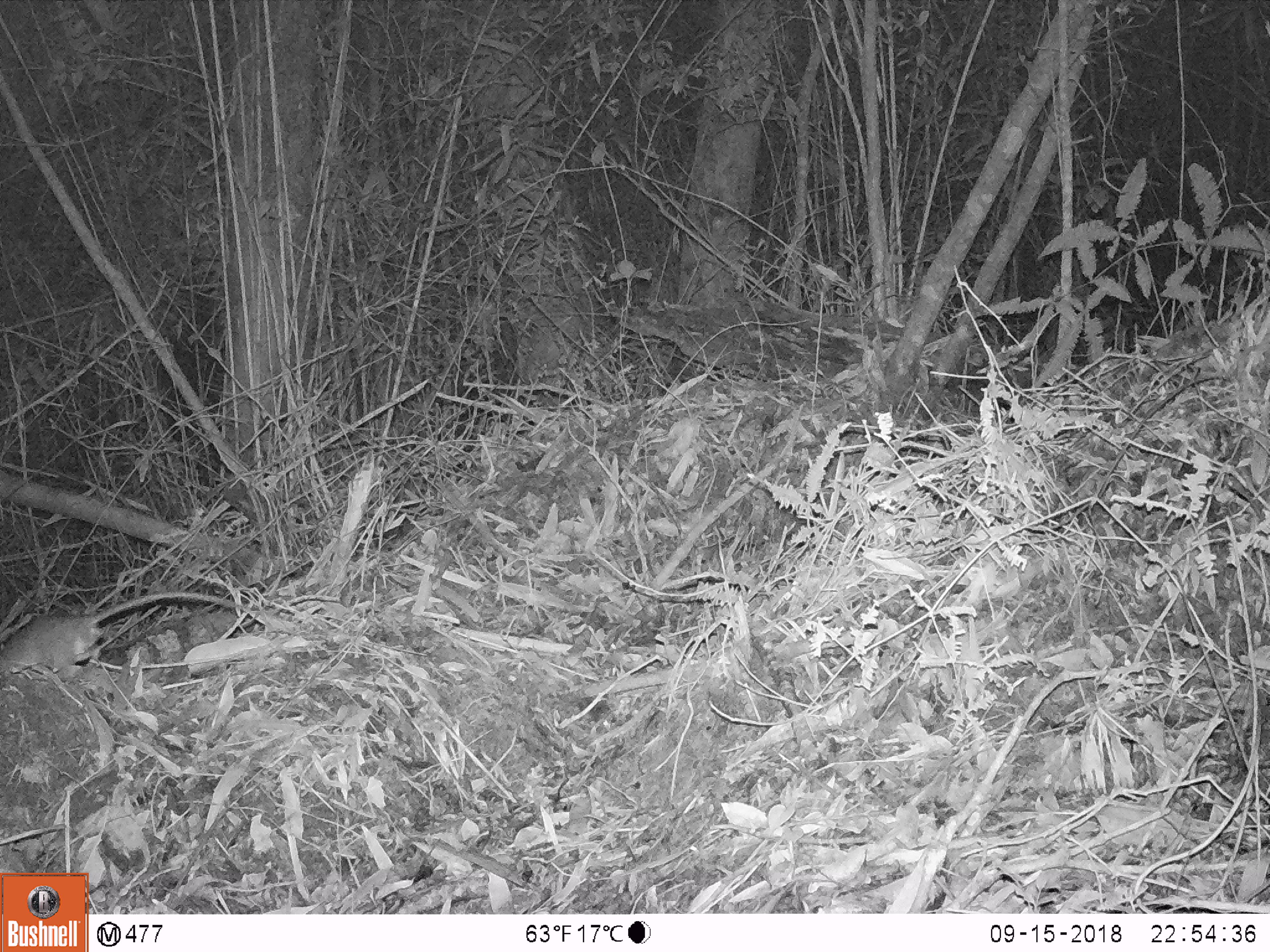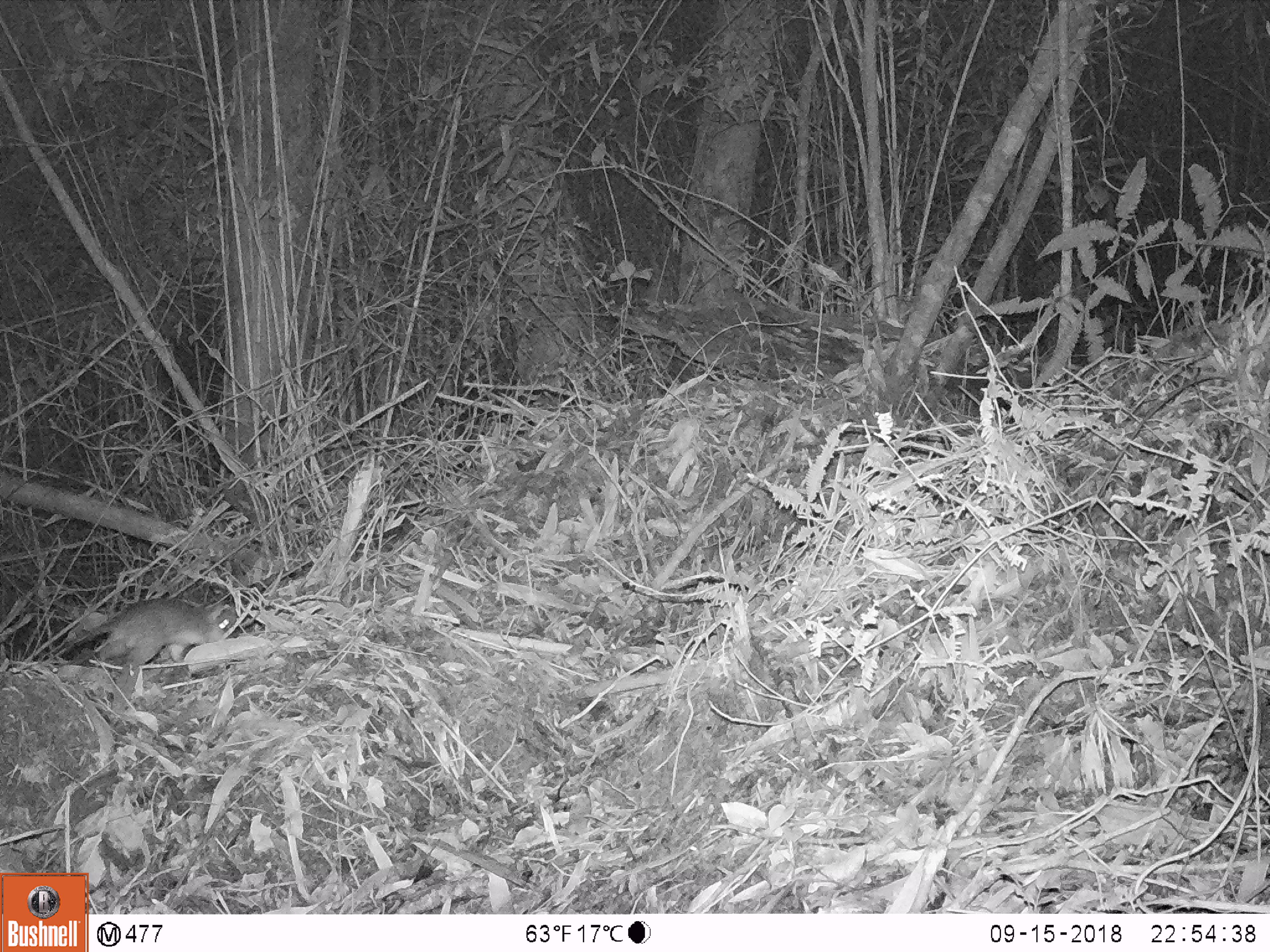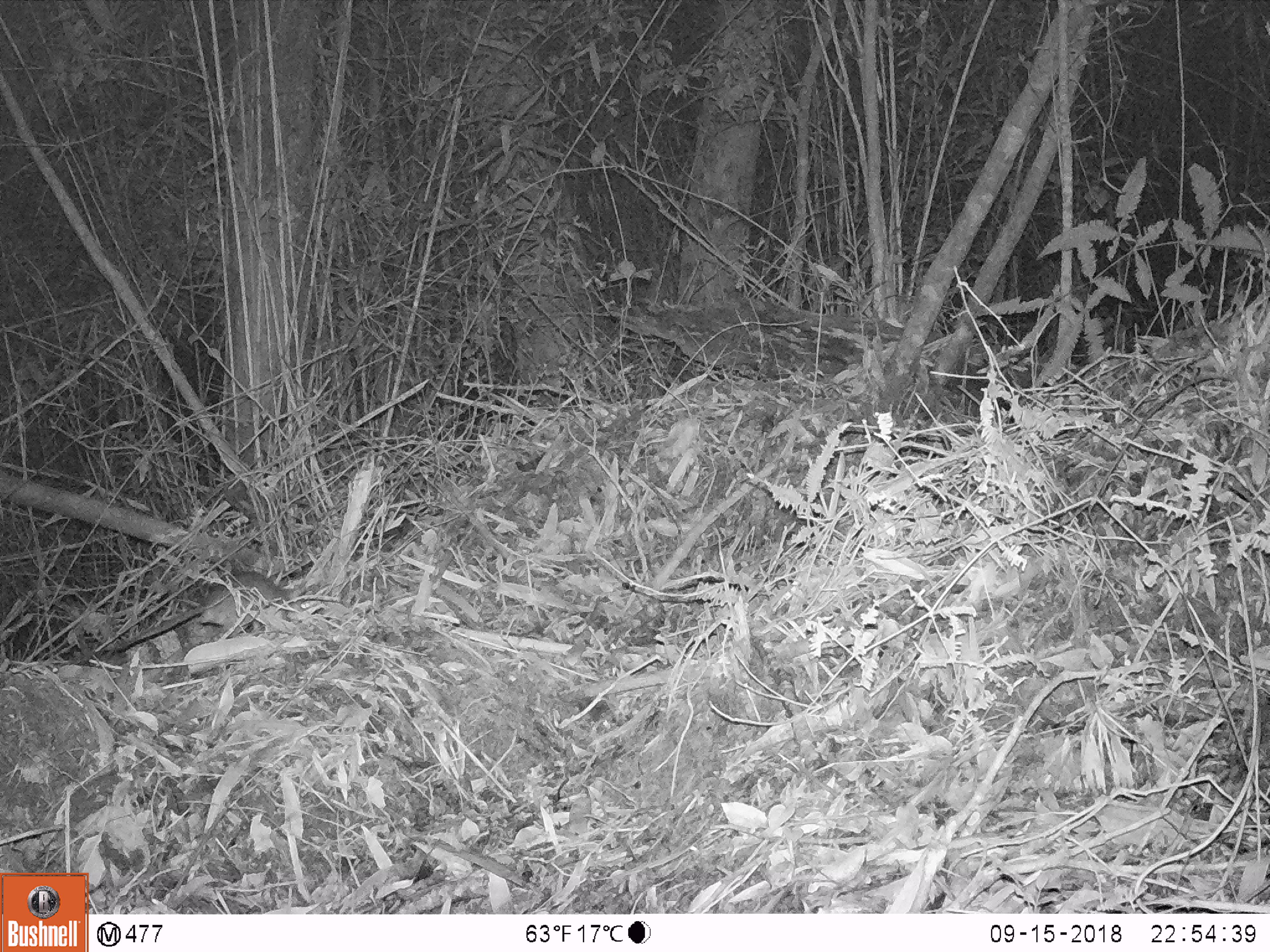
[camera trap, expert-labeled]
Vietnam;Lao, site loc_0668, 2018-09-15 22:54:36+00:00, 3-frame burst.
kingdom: Animalia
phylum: Chordata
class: Mammalia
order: Rodentia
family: Muridae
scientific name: Muridae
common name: old-world mice and rats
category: unidentified murid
Unidentified murid (old-world mice and rats) (Muridae). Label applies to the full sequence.